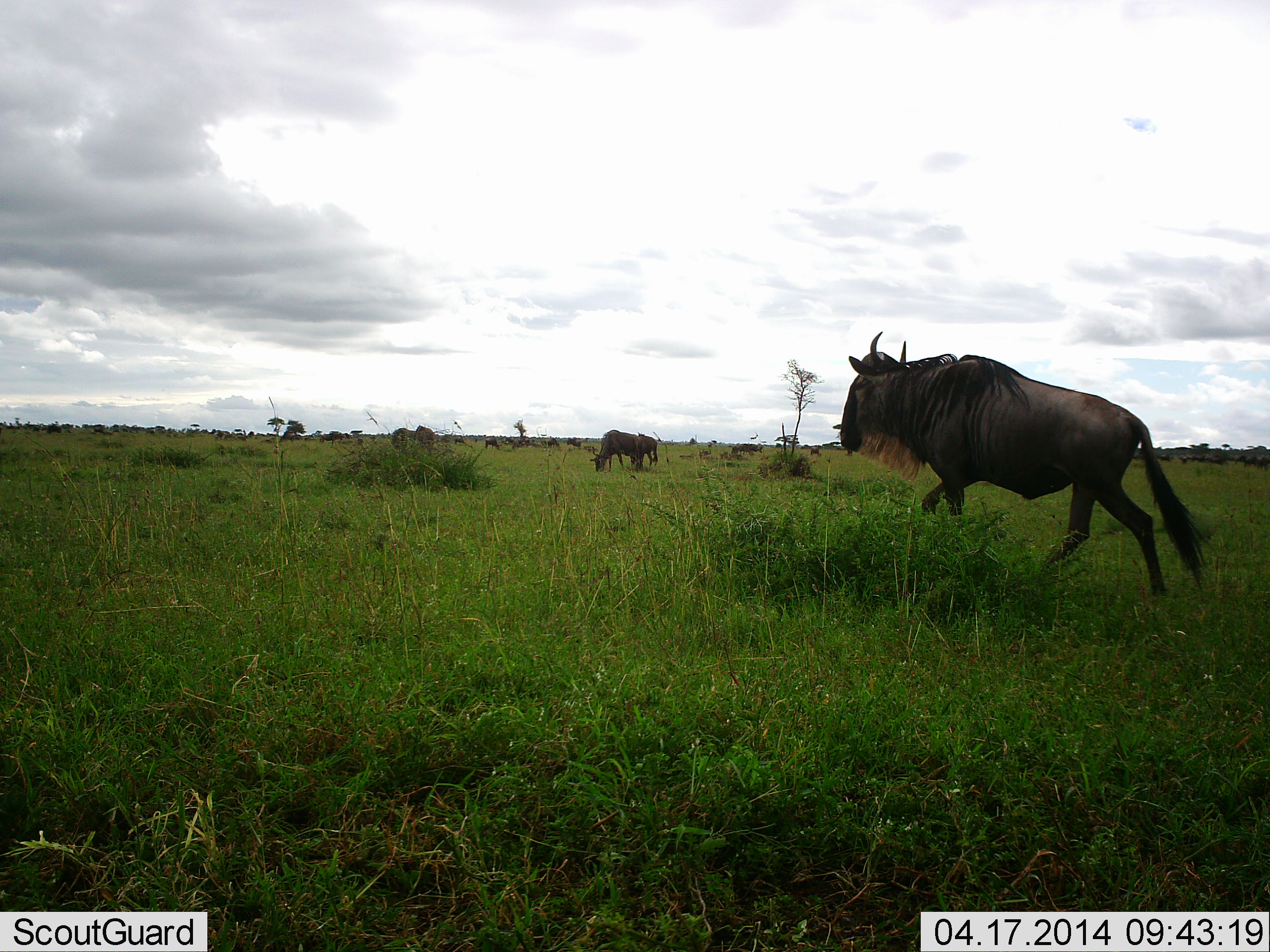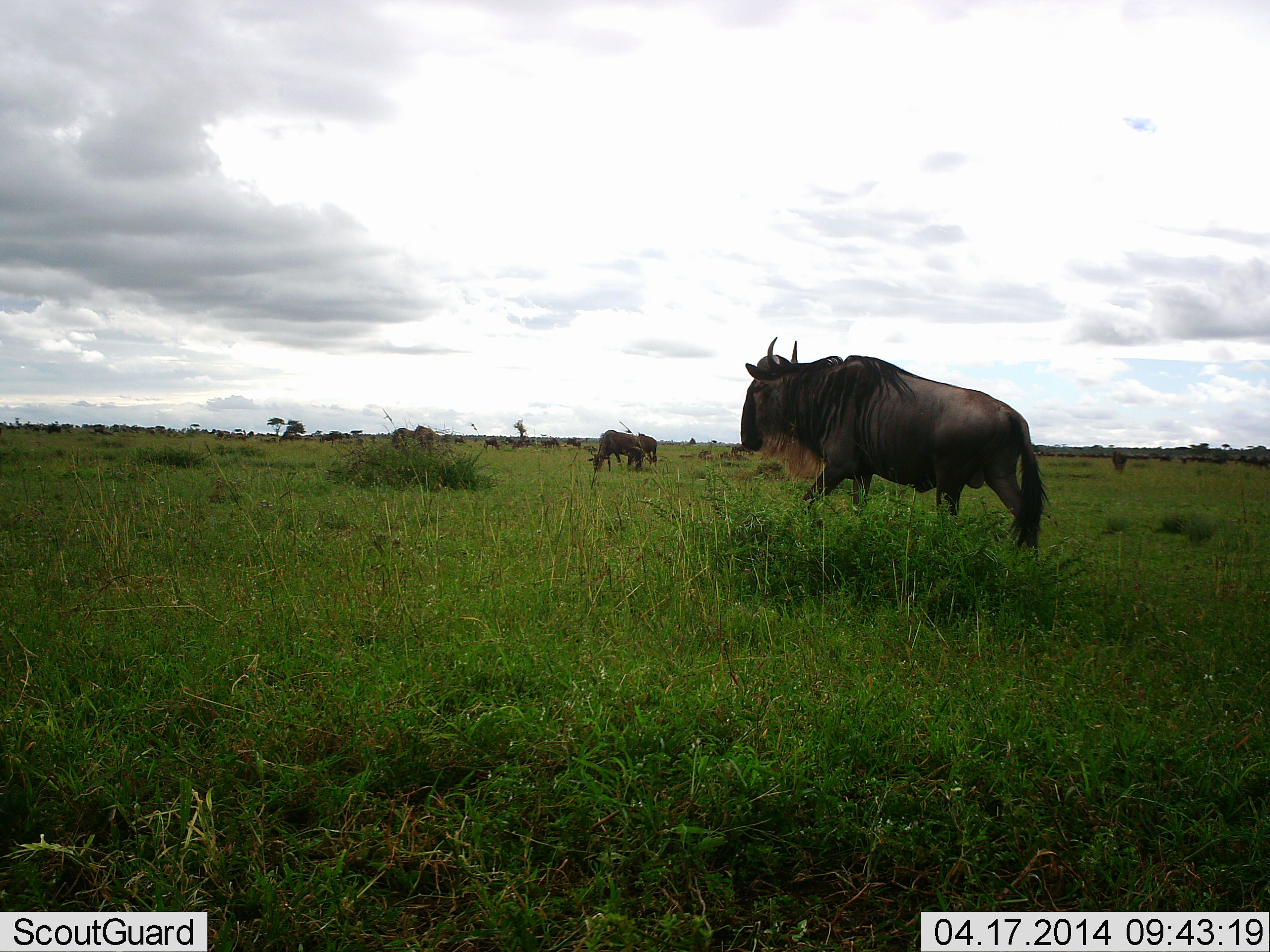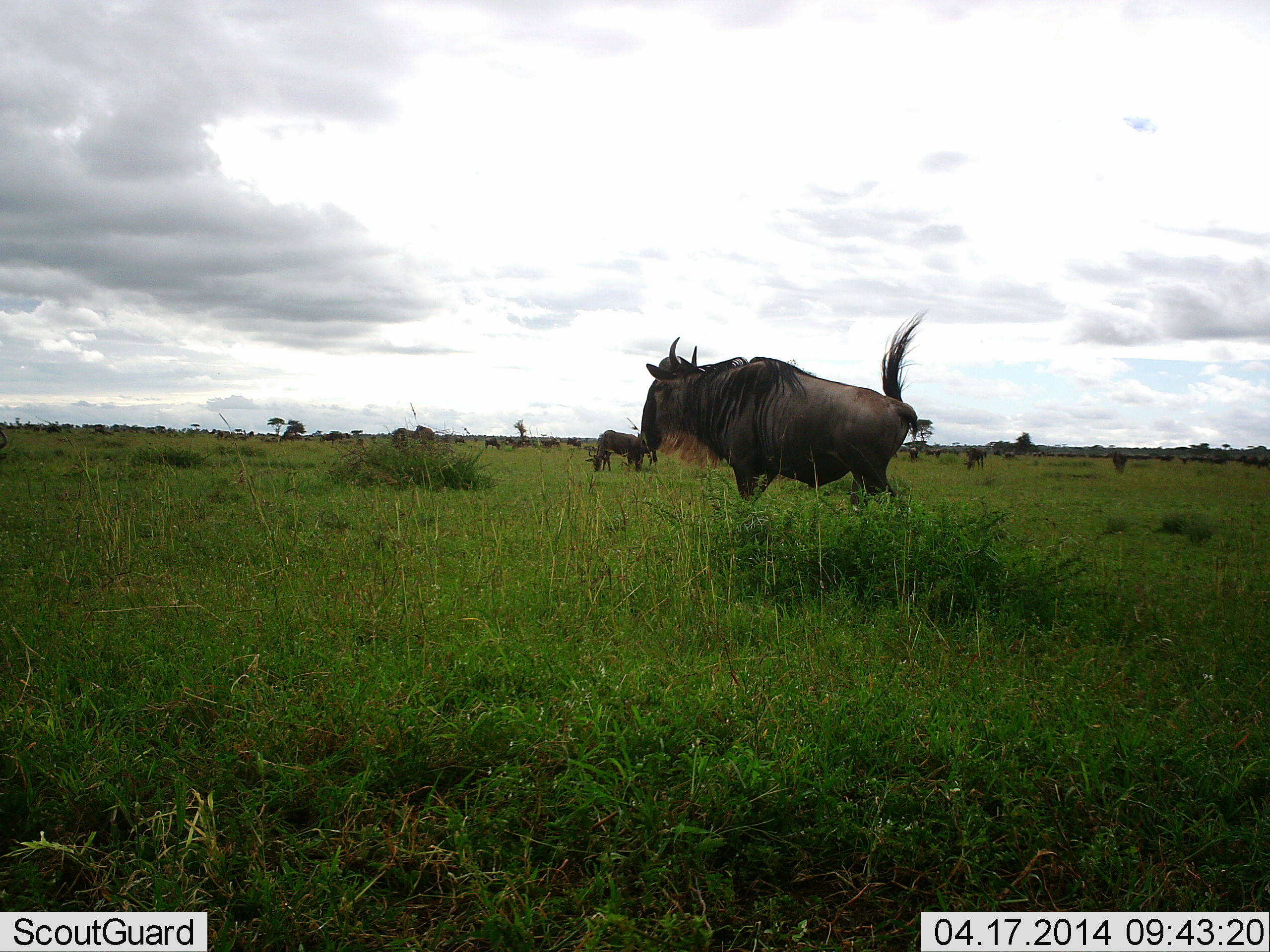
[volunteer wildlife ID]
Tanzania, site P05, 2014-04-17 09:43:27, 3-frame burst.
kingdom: Animalia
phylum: Chordata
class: Mammalia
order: Artiodactyla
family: Bovidae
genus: Connochaetes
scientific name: Connochaetes taurinus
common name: blue wildebeest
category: wildebeest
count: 11-50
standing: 36%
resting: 0%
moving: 91%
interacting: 0%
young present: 0%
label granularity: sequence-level